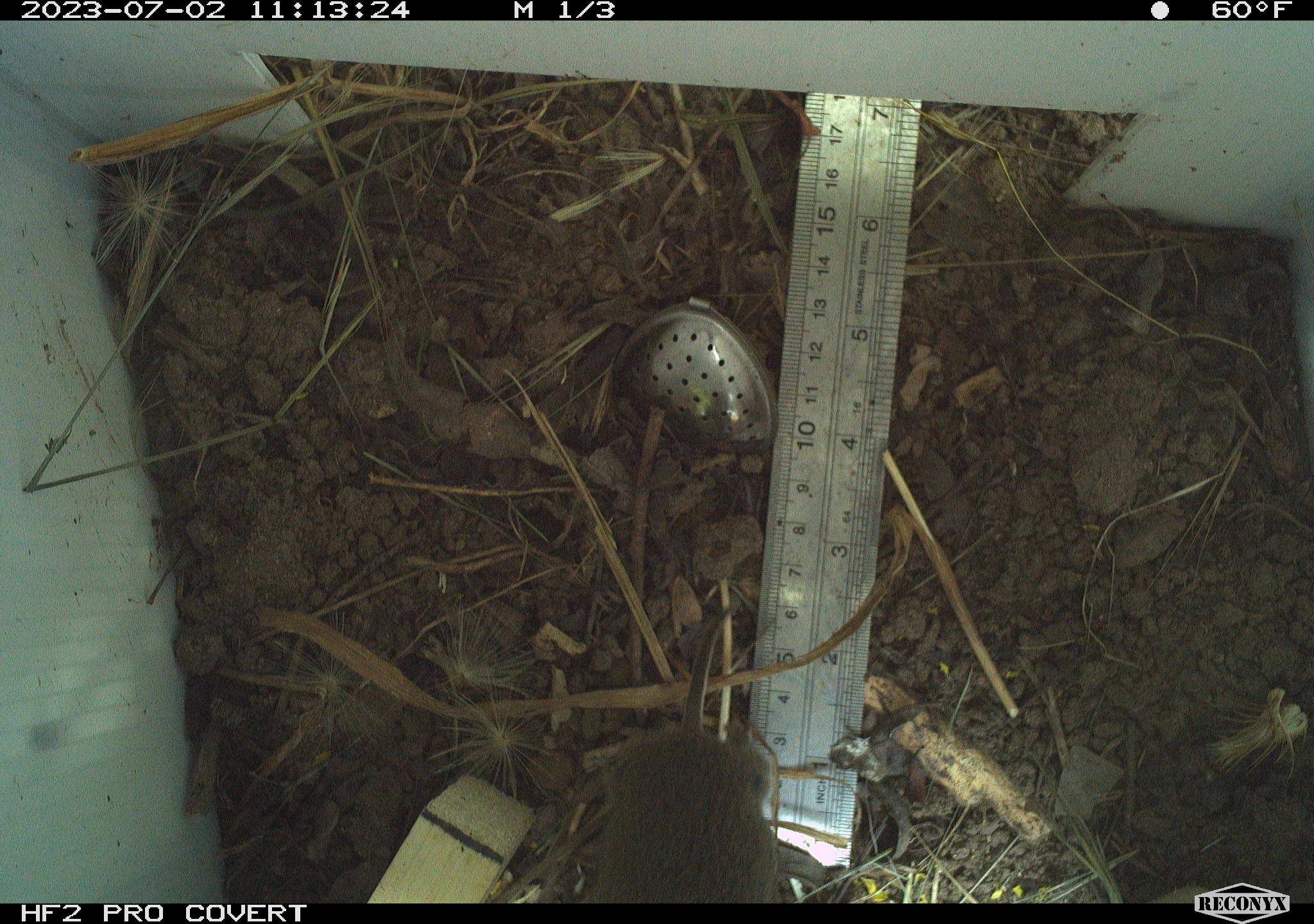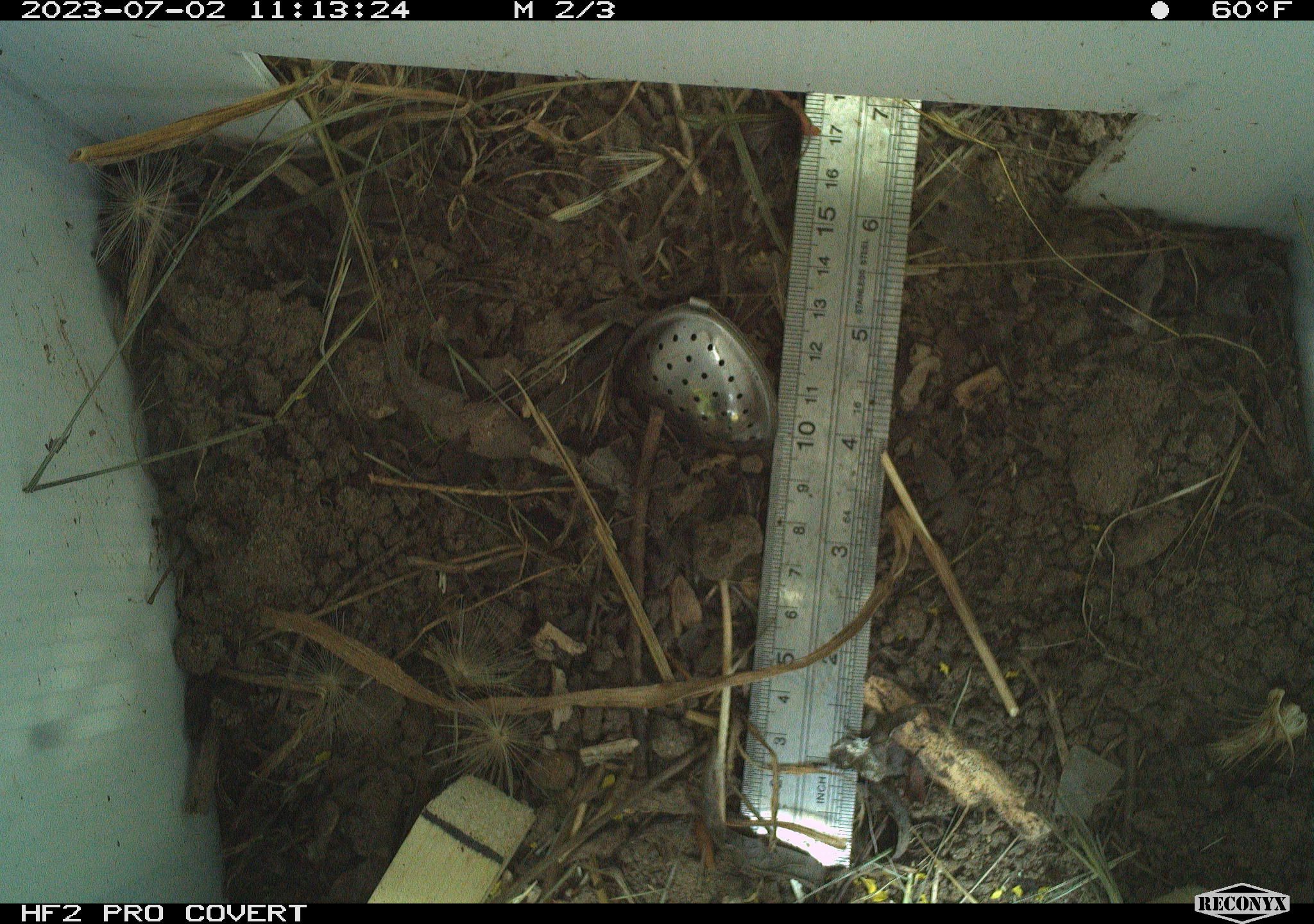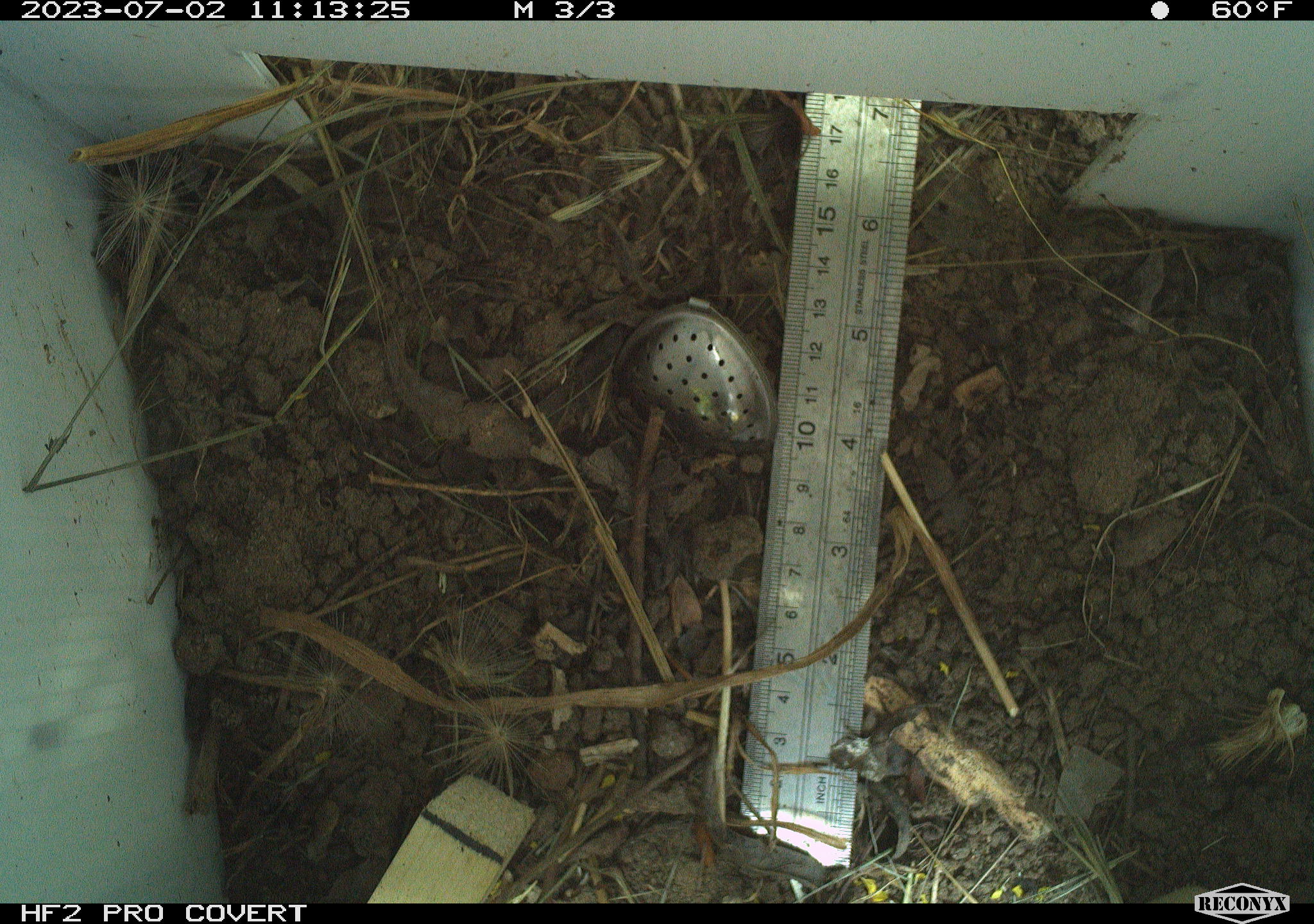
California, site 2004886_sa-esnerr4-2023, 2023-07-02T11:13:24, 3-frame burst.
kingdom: Animalia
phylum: Chordata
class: Mammalia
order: Rodentia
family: Cricetidae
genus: Microtus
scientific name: Microtus californicus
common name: california vole